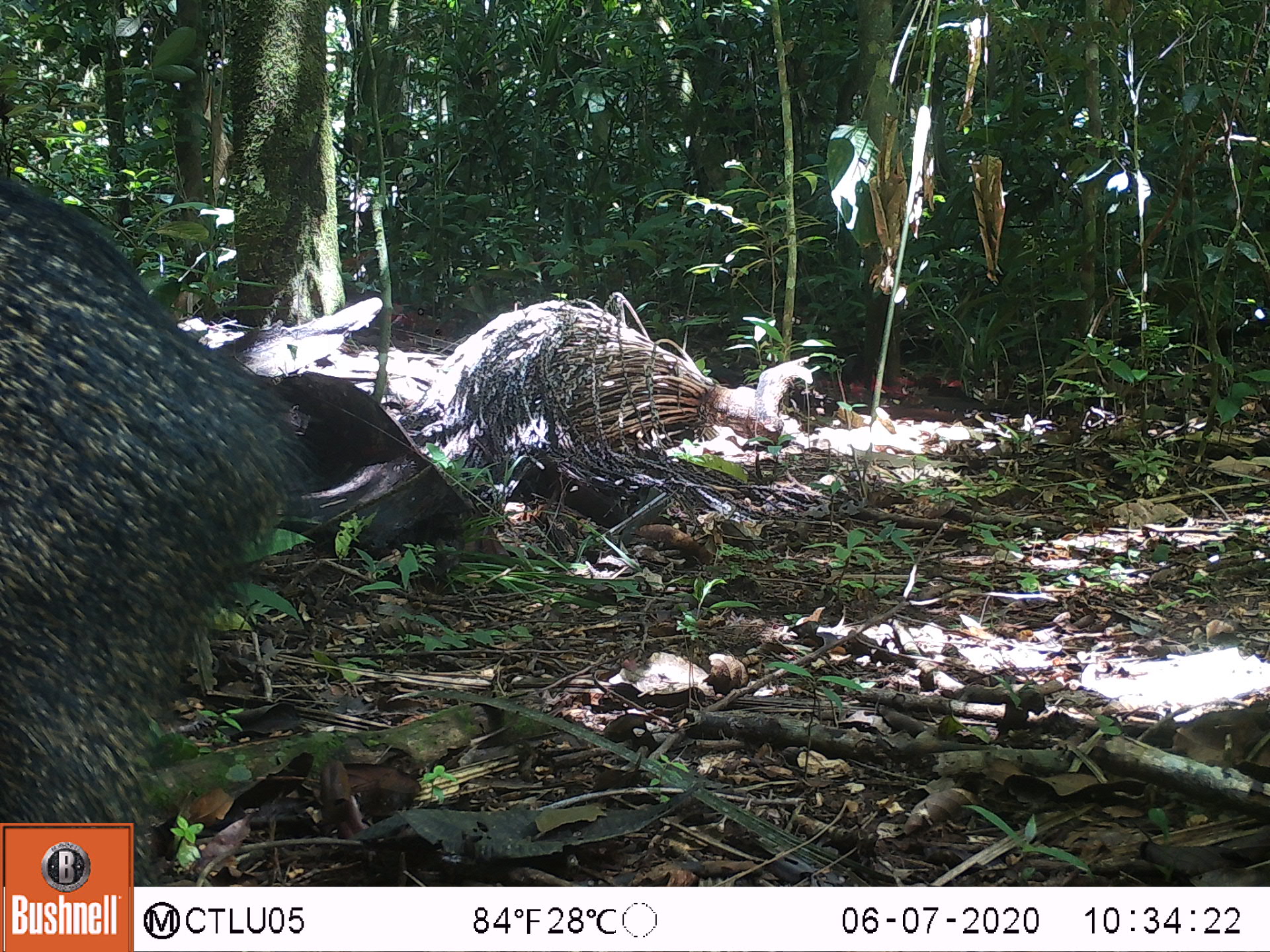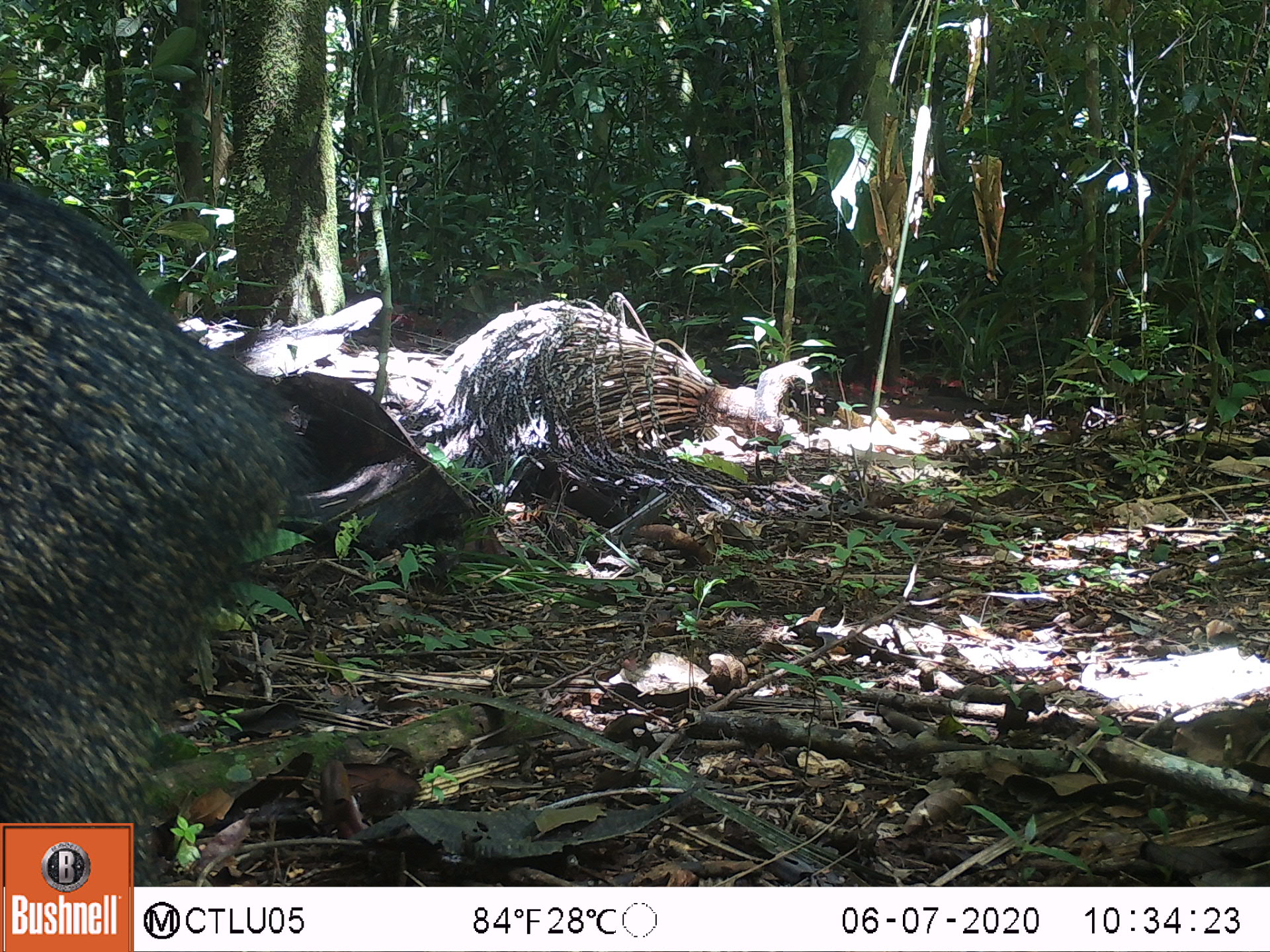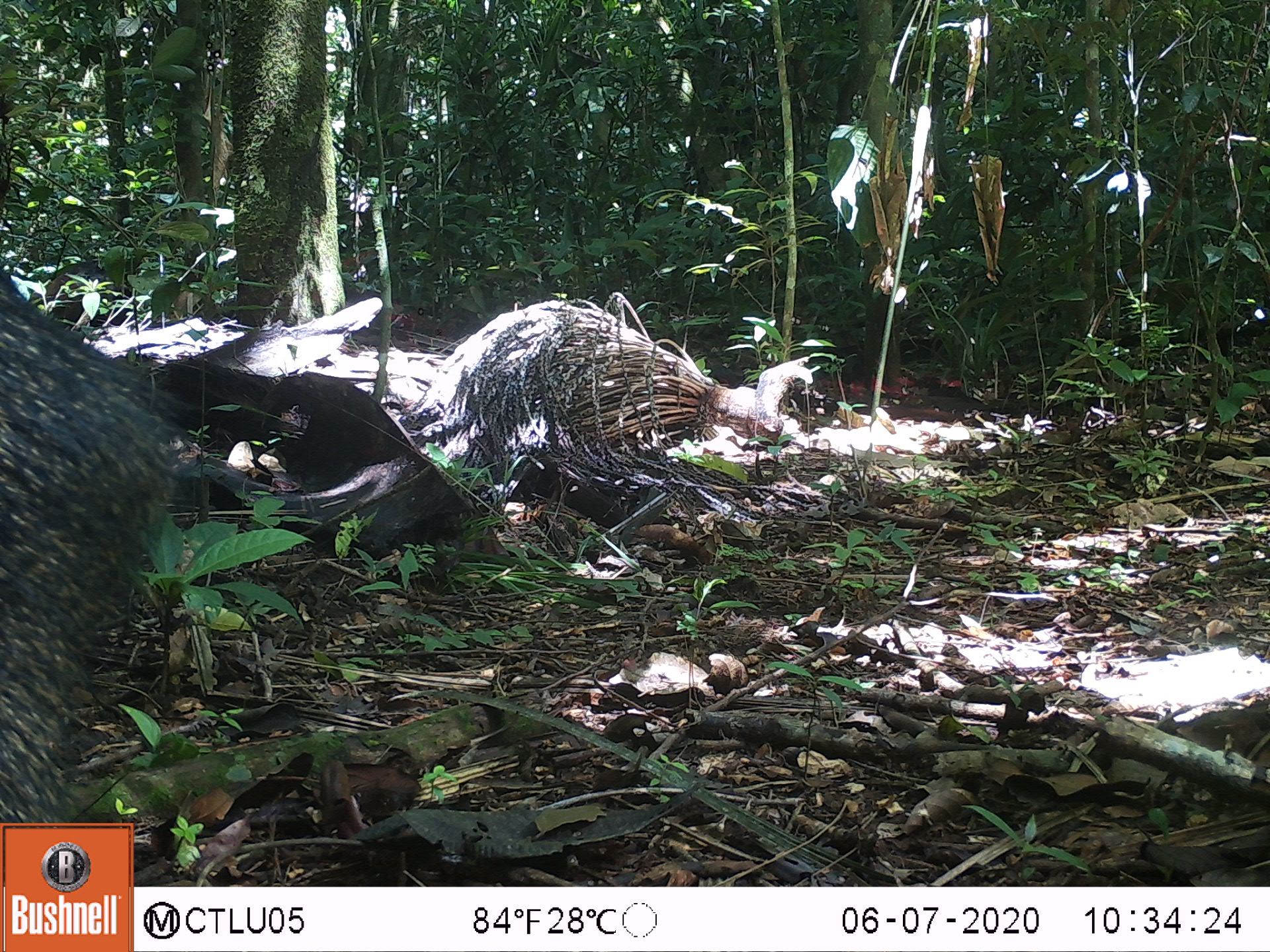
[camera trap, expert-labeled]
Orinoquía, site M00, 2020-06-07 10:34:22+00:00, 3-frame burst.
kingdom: Animalia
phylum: Chordata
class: Mammalia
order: Artiodactyla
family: Tayassuidae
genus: Pecari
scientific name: Pecari tajacu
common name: collared peccary